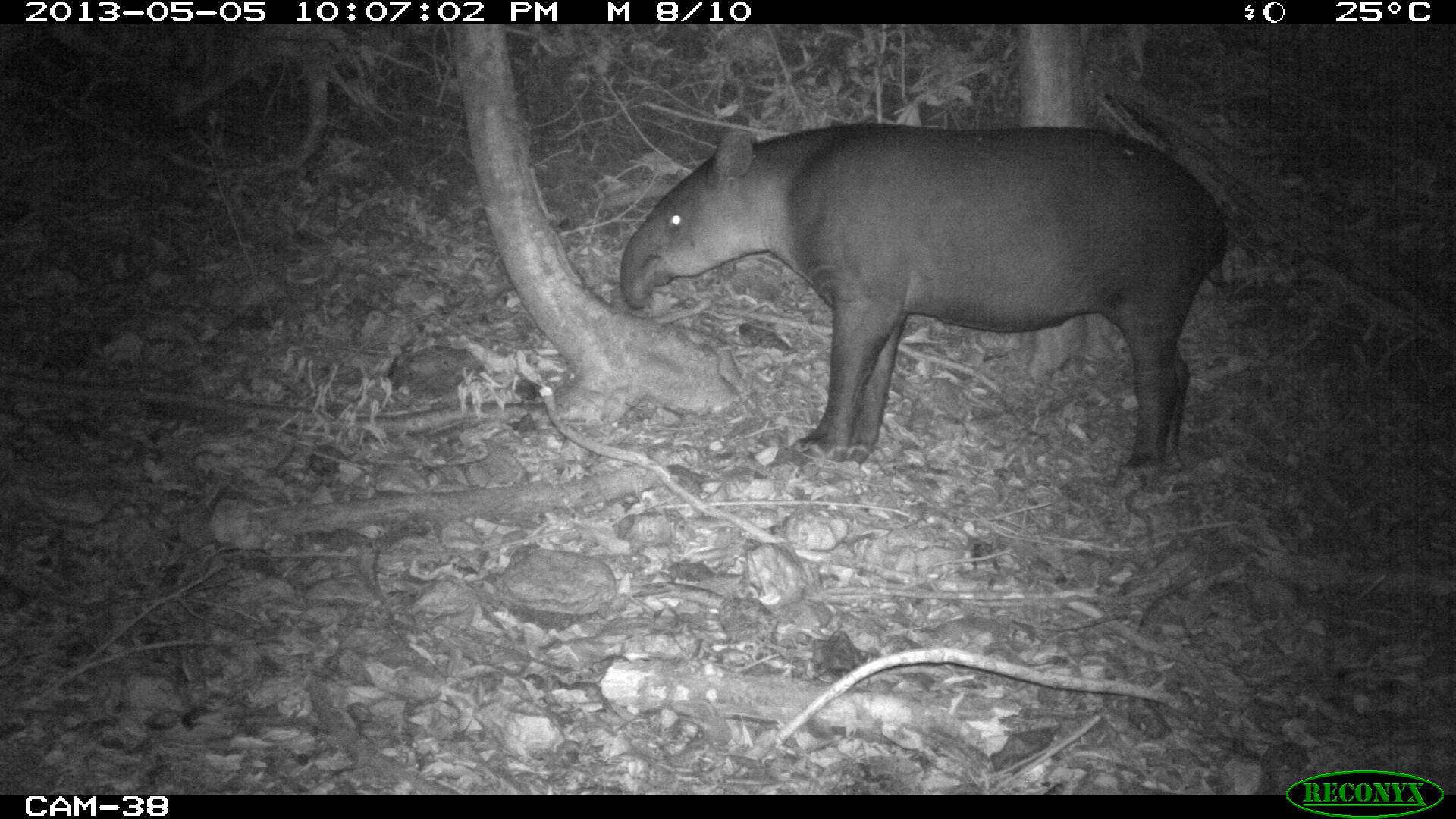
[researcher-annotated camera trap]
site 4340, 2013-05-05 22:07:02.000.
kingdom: Animalia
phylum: Chordata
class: Mammalia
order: Perissodactyla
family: Tapiridae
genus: Tapirus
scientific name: Tapirus bairdii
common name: baird's tapir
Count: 1.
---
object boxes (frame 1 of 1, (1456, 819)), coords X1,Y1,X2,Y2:
tapirus bairdii: 617,120,1228,489